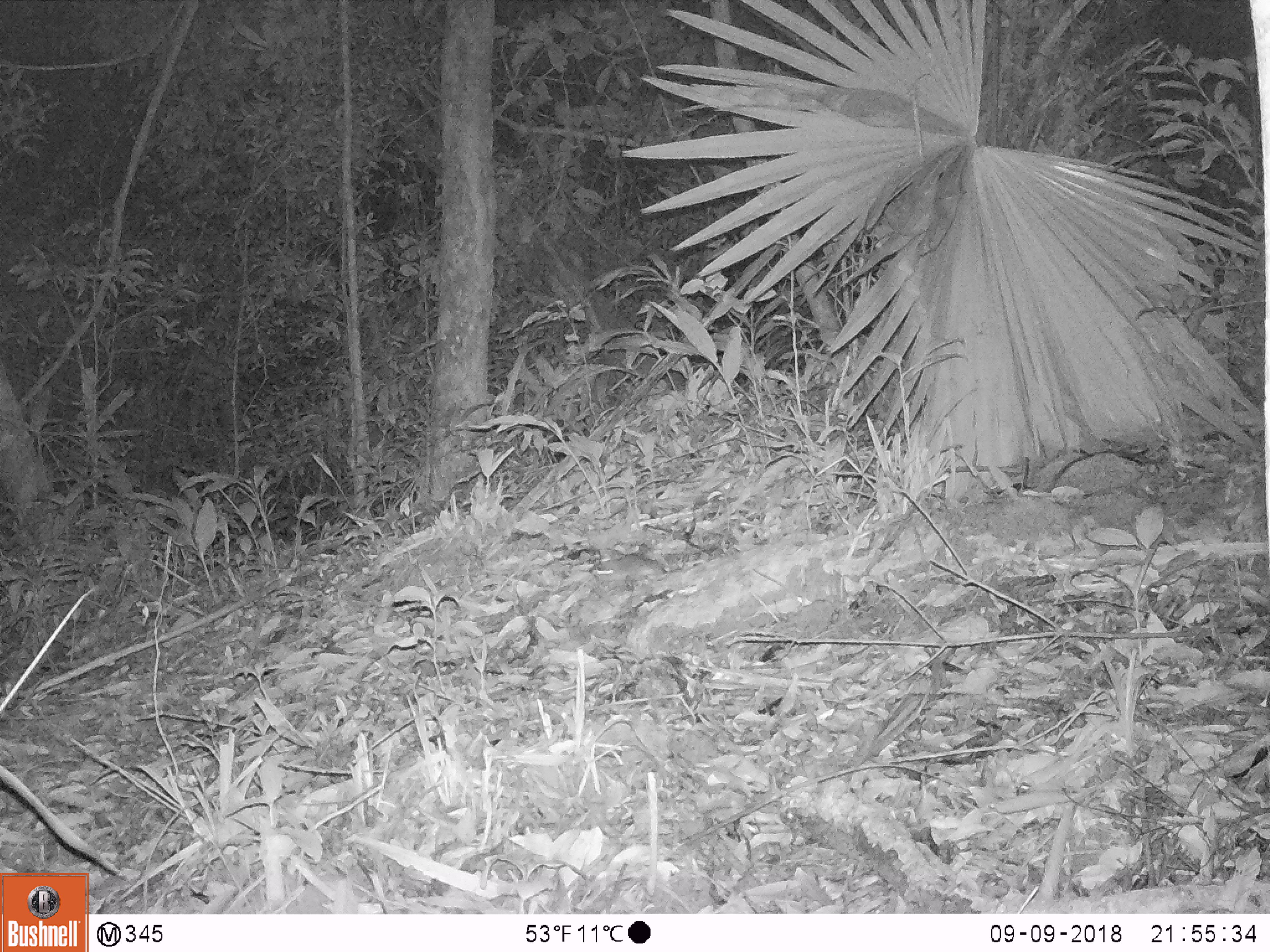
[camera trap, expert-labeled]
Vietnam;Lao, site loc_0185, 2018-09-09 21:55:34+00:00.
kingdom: Animalia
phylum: Chordata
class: Mammalia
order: Rodentia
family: Muridae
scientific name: Muridae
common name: old-world mice and rats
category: unidentified murid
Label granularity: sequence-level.